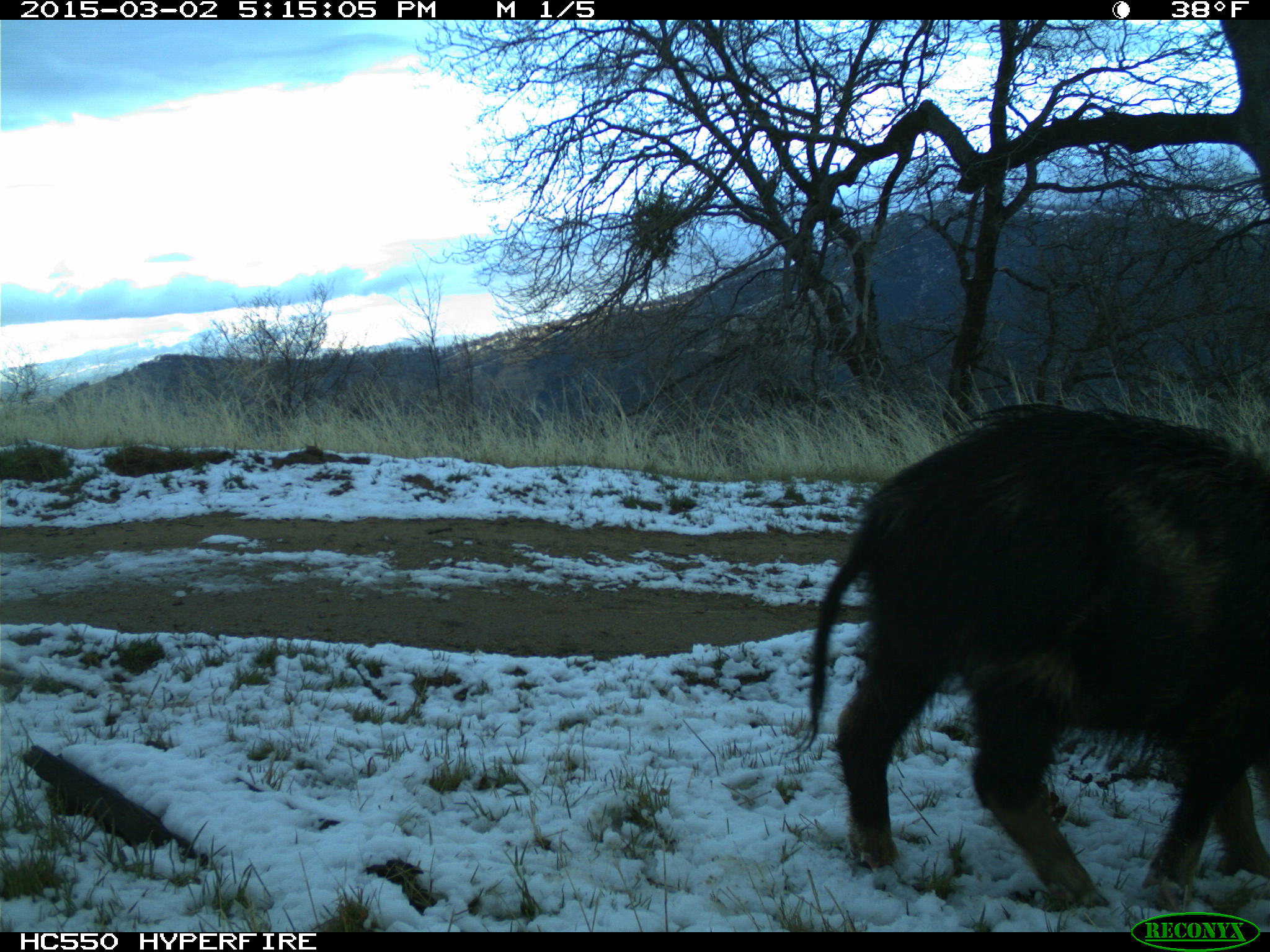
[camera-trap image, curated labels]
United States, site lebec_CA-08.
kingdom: Animalia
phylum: Chordata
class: Mammalia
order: Artiodactyla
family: Suidae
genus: Sus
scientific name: Sus scrofa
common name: wild boar